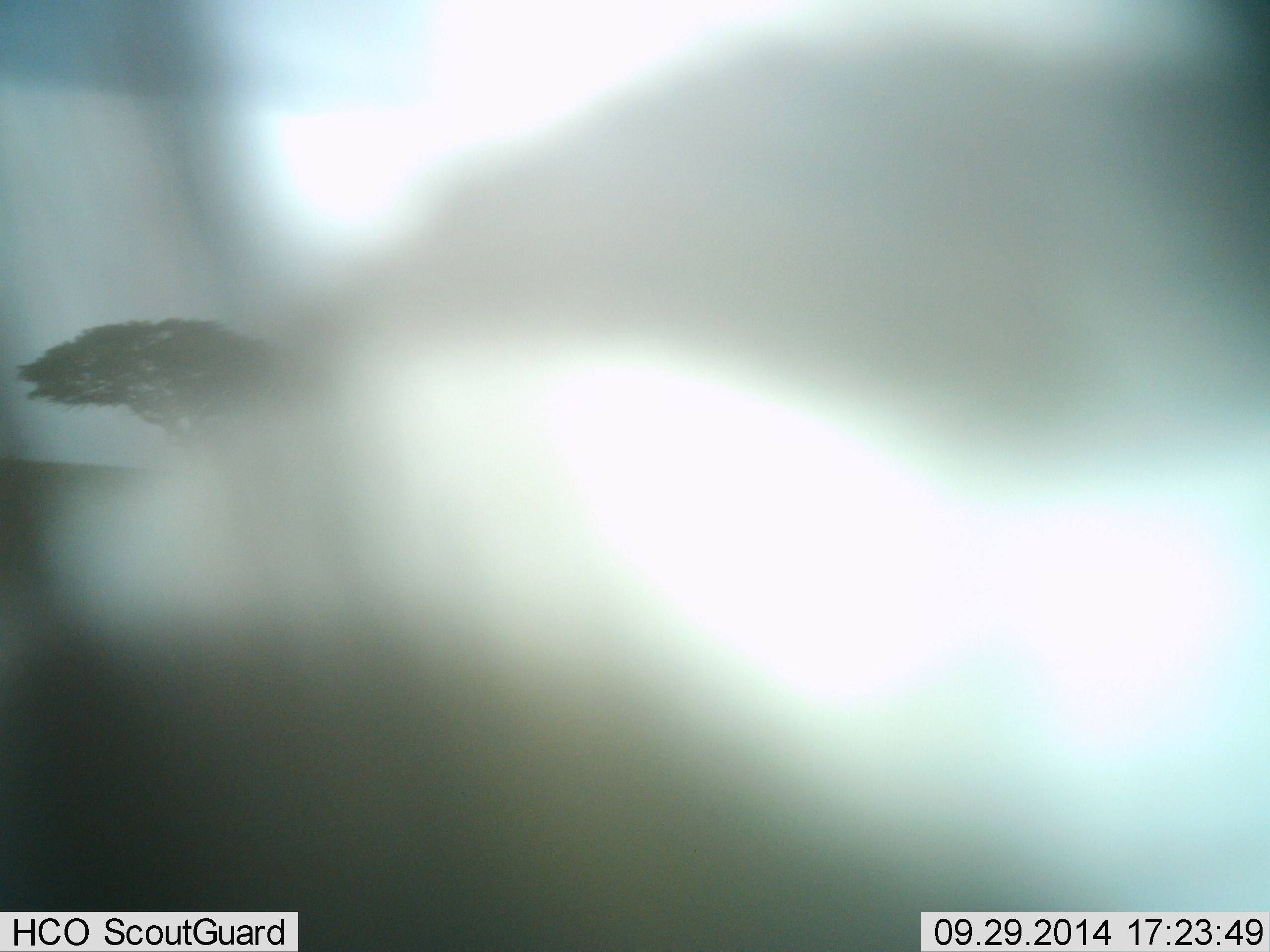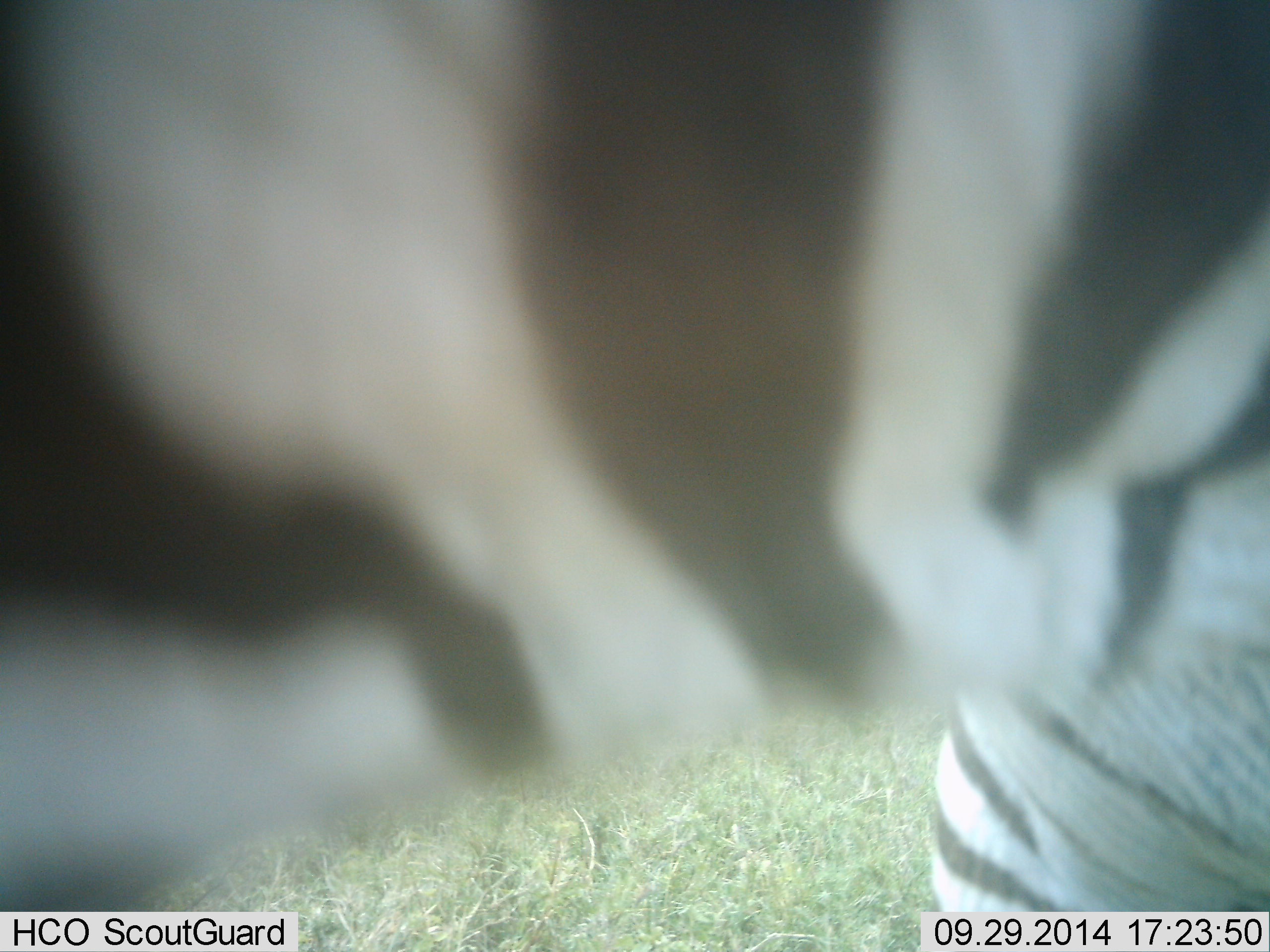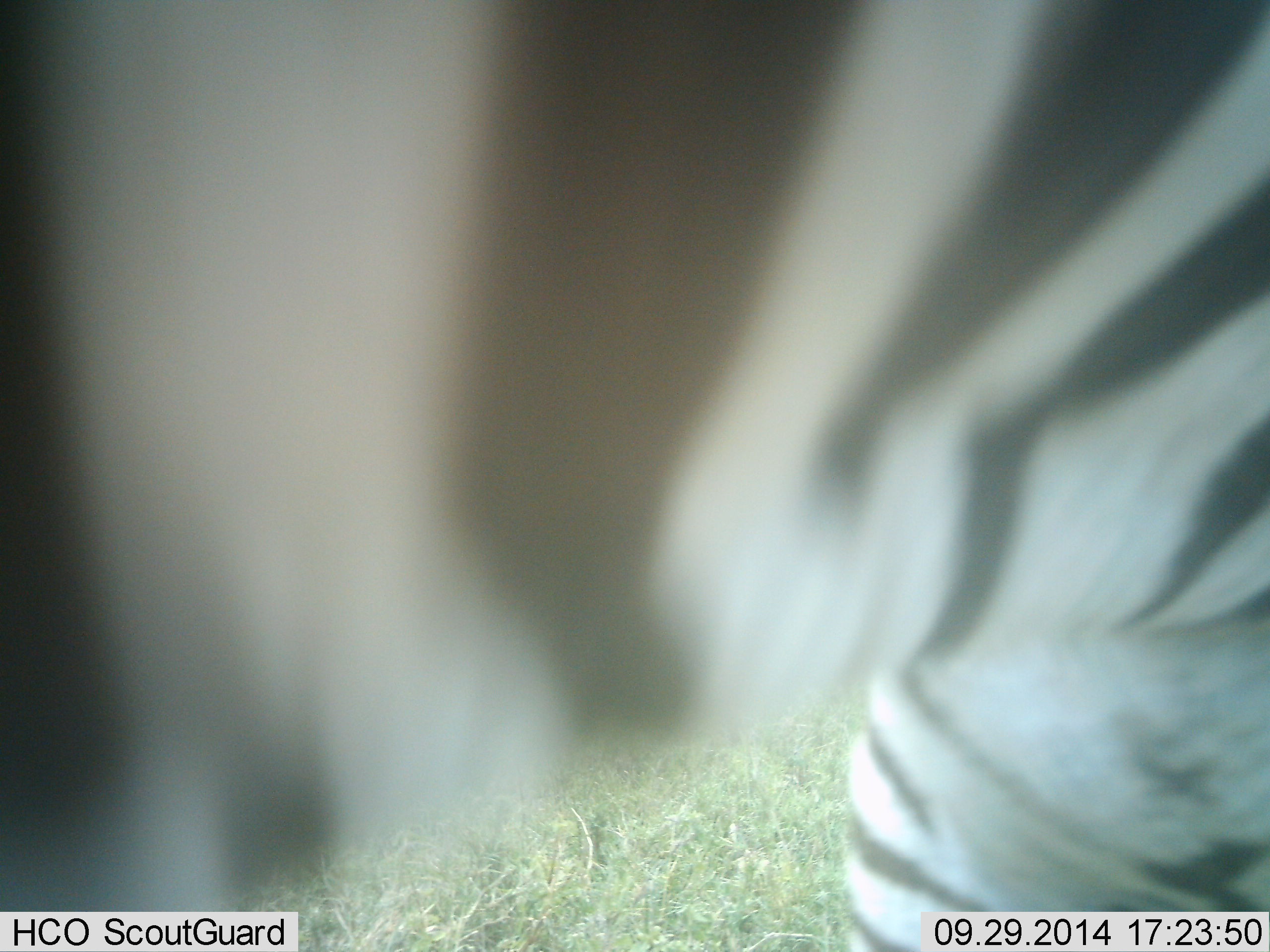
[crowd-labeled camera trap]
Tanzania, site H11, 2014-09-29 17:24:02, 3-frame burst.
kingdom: Animalia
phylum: Chordata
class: Mammalia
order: Perissodactyla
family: Equidae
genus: Equus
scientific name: Equus quagga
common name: plains zebra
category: zebra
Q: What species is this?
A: Zebra (plains zebra) (Equus quagga).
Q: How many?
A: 1.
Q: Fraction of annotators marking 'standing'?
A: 30%.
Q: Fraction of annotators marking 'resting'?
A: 0%.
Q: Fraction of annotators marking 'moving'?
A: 50%.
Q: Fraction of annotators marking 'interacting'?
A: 10%.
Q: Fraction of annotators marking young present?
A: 0%.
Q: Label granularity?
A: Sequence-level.